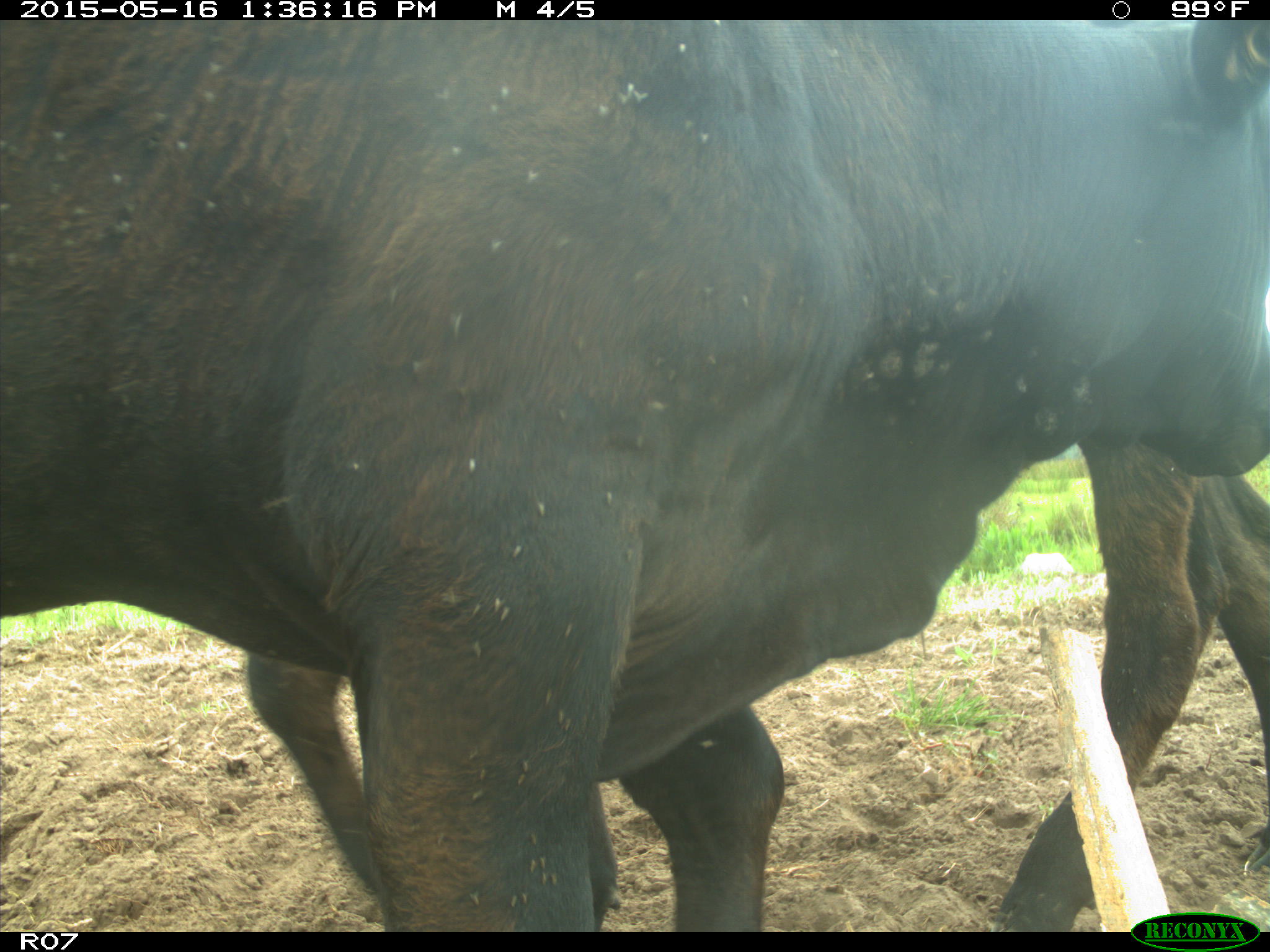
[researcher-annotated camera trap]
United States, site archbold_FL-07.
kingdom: Animalia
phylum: Chordata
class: Mammalia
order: Artiodactyla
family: Bovidae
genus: Bos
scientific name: Bos taurus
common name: domestic cow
Bos taurus (domestic cow).